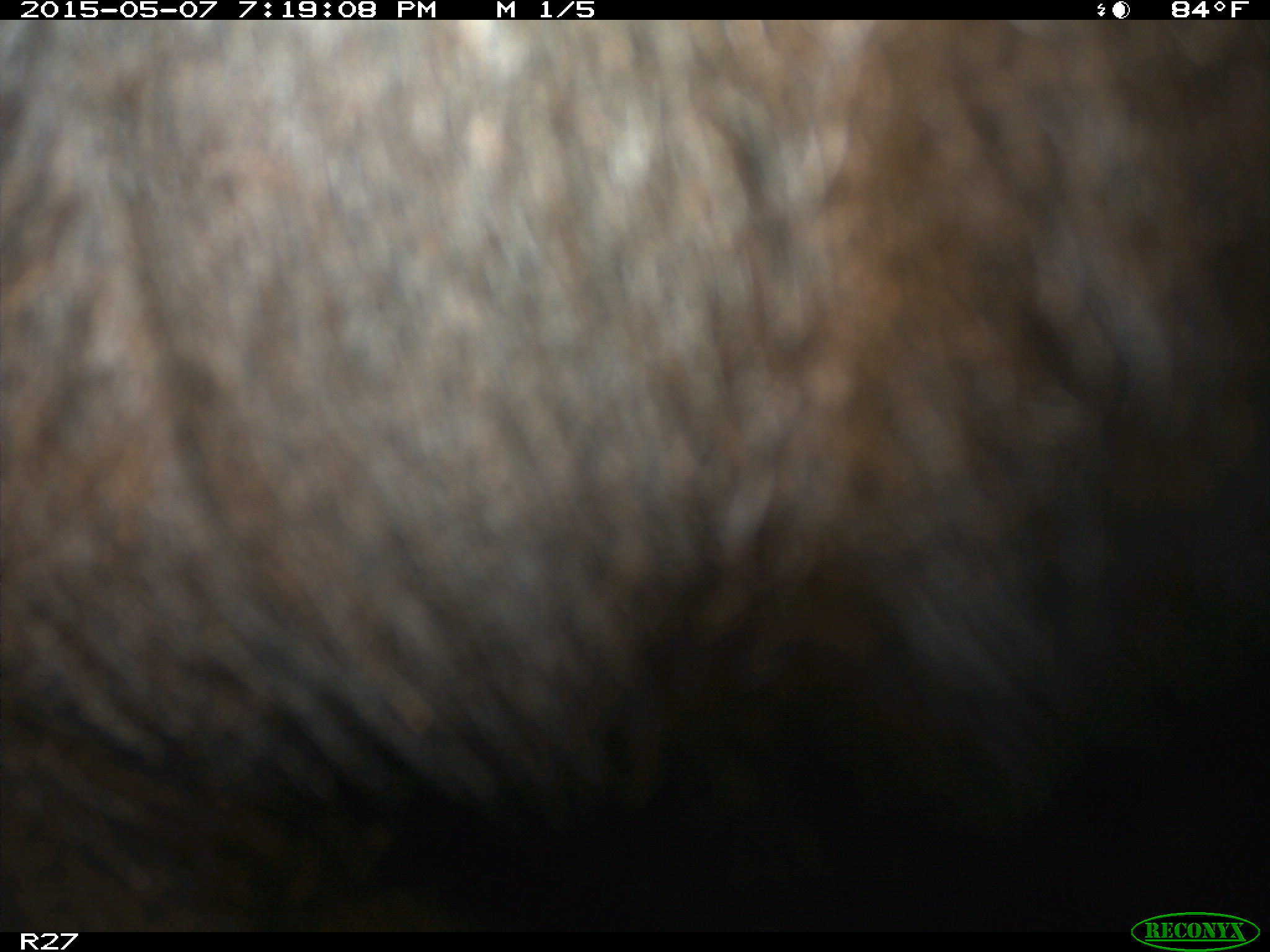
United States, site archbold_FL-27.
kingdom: Animalia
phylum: Chordata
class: Mammalia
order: Artiodactyla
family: Bovidae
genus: Bos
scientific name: Bos taurus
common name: domestic cow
Bos taurus (domestic cow).